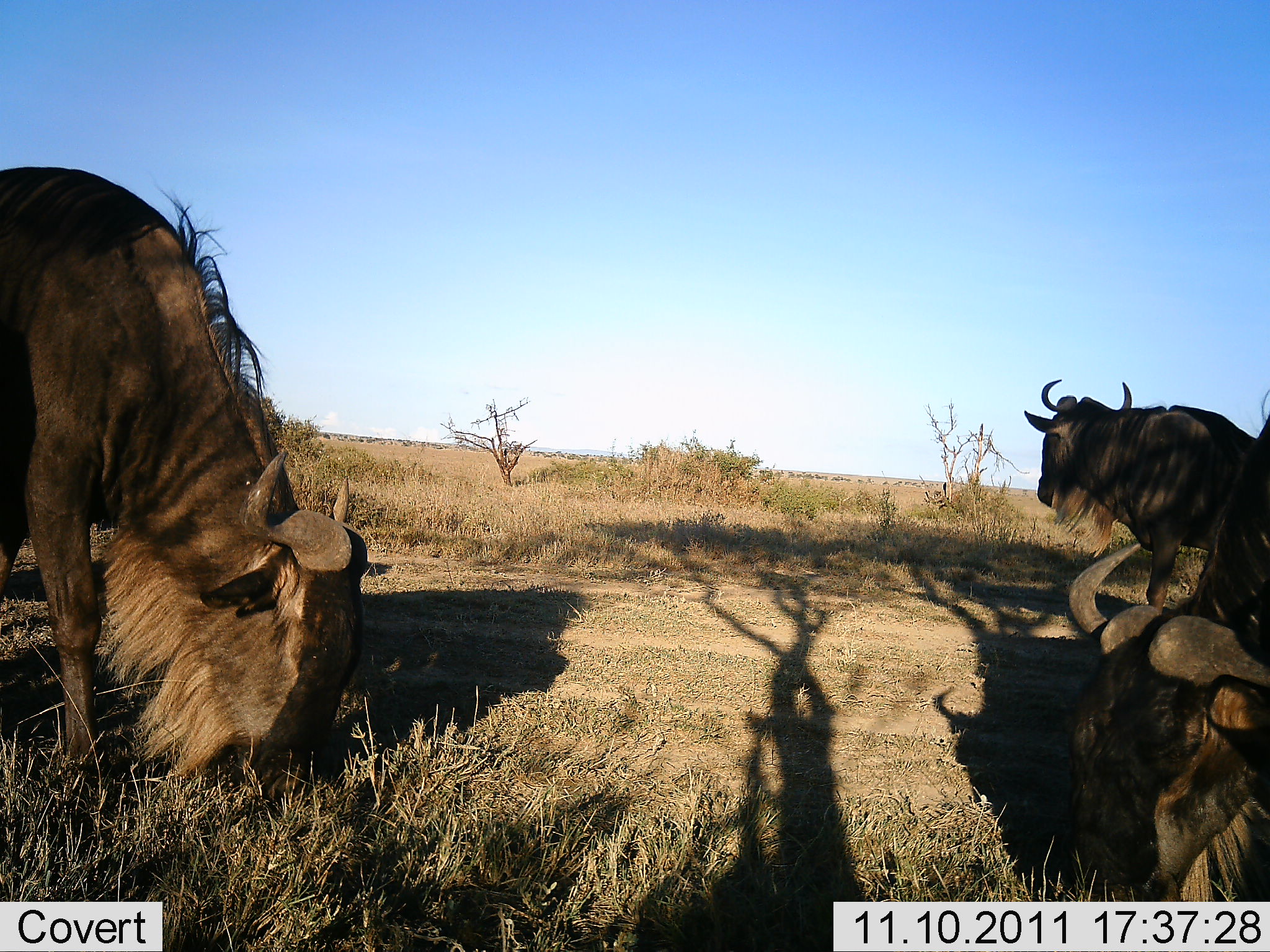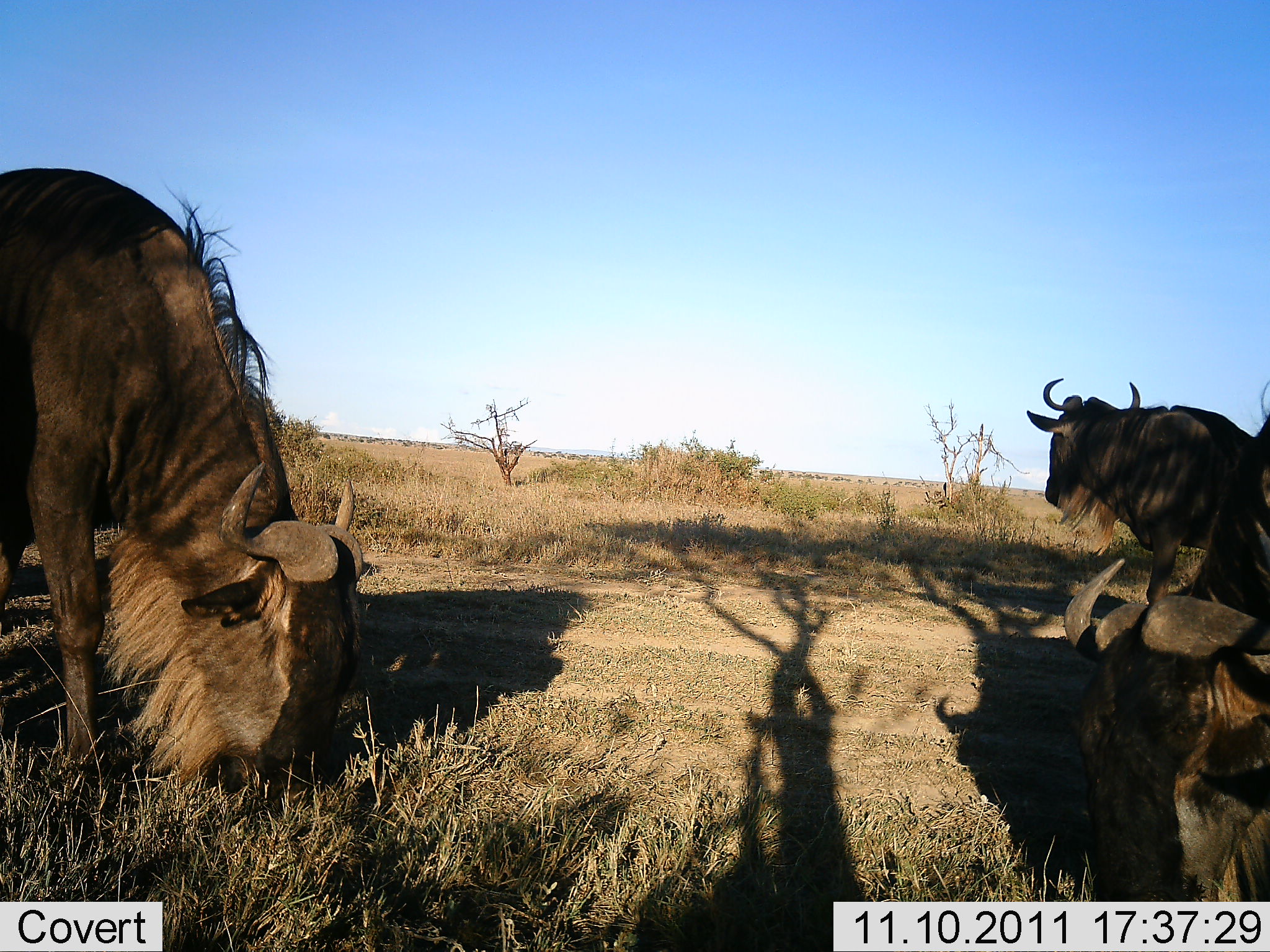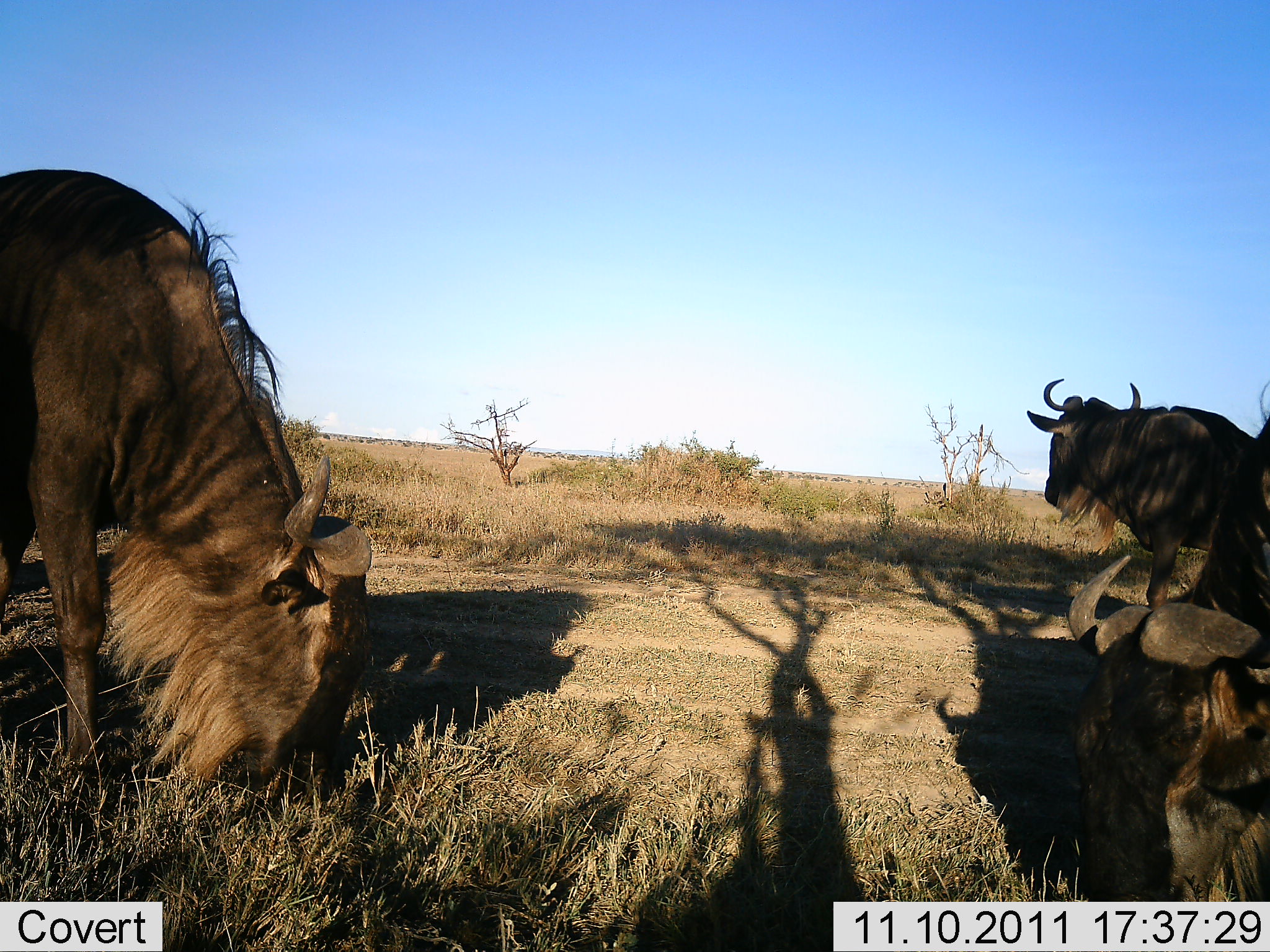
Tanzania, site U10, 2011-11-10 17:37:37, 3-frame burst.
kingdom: Animalia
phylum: Chordata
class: Mammalia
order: Artiodactyla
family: Bovidae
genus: Connochaetes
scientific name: Connochaetes taurinus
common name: blue wildebeest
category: wildebeest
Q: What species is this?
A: Wildebeest (blue wildebeest) (Connochaetes taurinus).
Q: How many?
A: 3.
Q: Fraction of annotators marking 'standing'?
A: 73%.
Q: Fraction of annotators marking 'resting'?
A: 36%.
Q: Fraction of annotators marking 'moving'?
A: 18%.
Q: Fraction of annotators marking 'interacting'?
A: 0%.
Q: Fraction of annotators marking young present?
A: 0%.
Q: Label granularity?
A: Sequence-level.